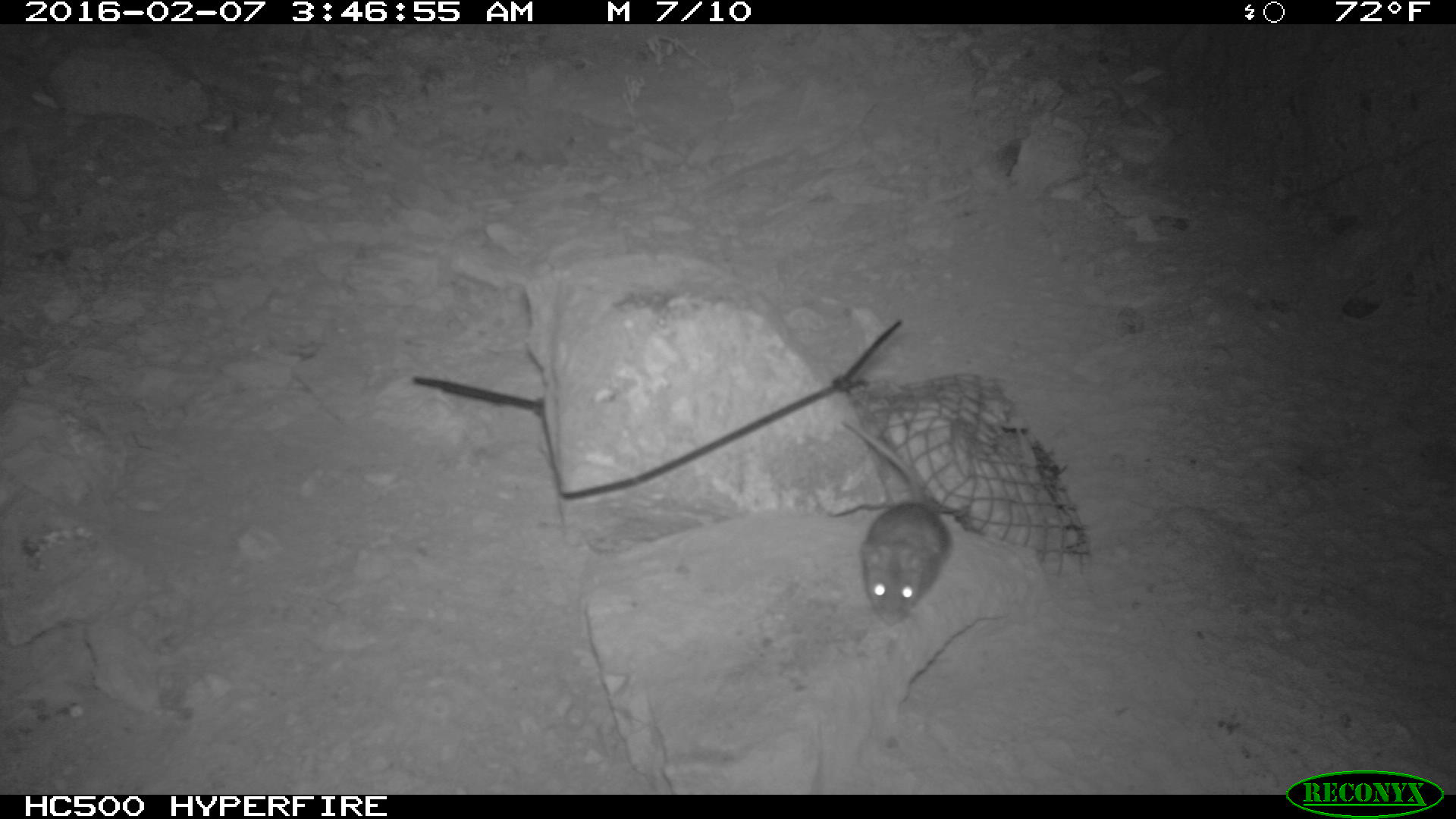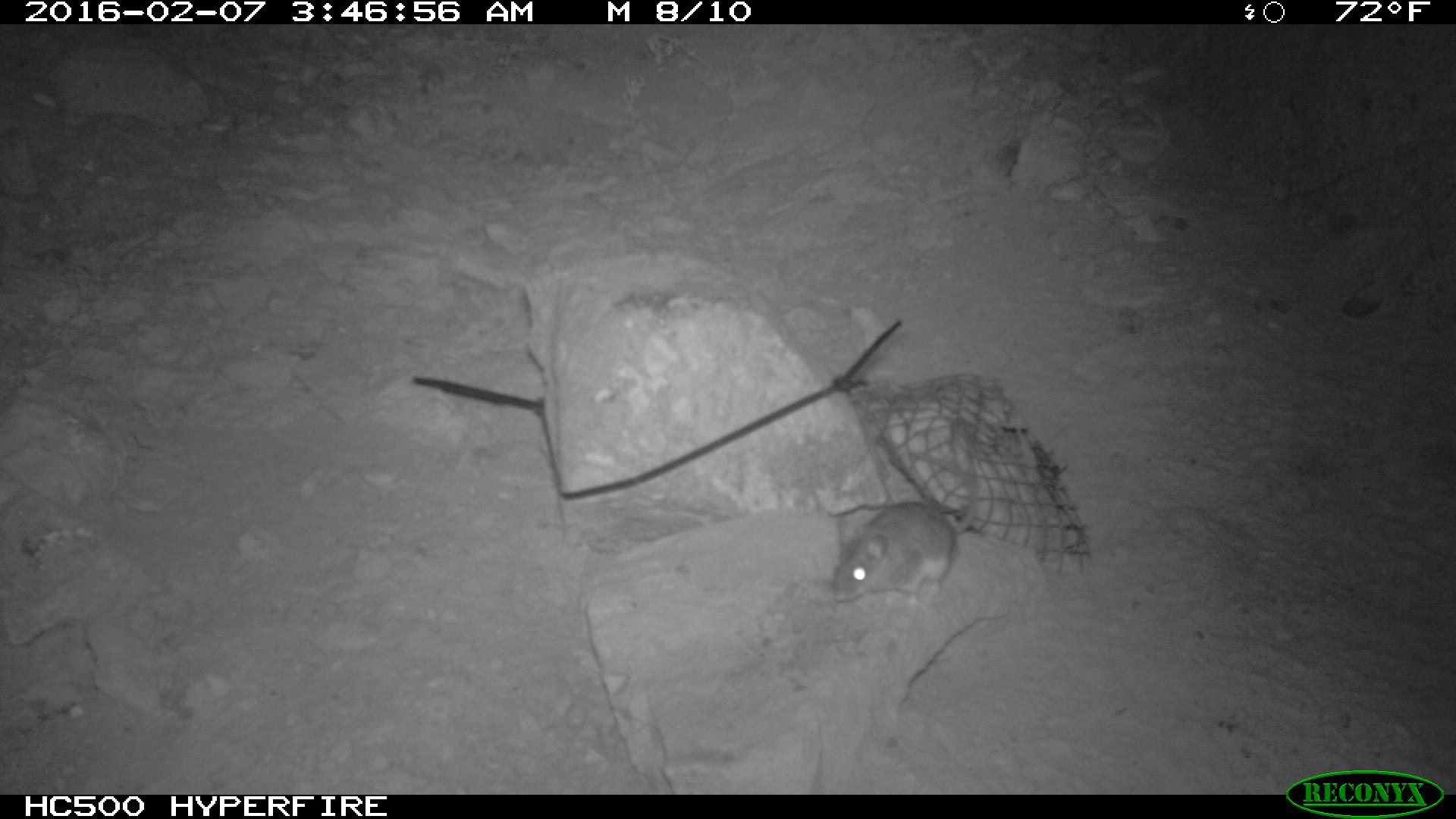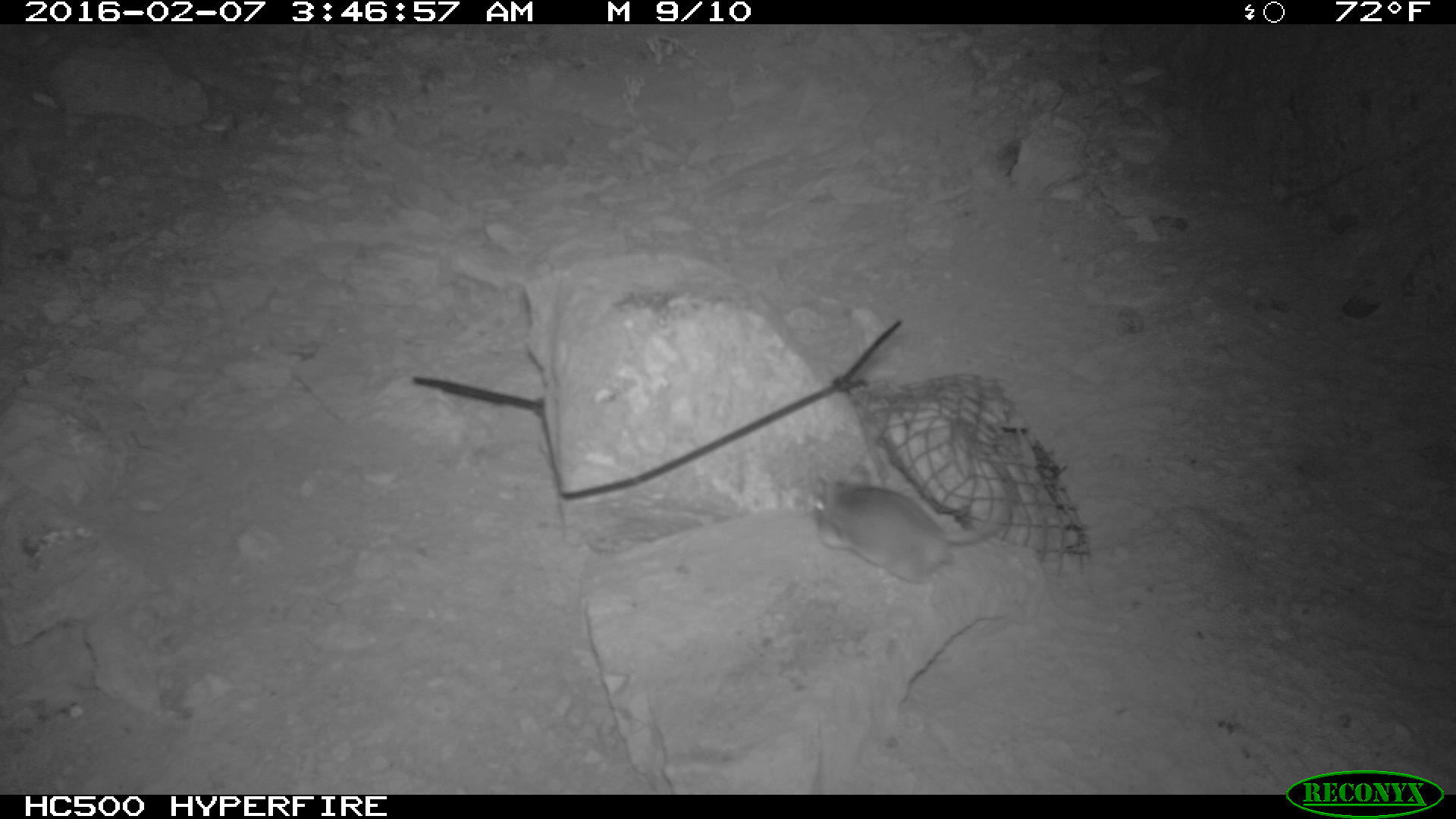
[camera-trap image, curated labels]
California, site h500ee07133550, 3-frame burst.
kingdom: Animalia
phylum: Chordata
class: Mammalia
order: Rodentia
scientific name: Rodentia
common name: rodent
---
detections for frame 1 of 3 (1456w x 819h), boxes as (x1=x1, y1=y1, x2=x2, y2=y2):
rodent: (x1=840, y1=416, x2=955, y2=625)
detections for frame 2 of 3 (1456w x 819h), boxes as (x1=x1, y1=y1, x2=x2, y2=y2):
rodent: (x1=829, y1=447, x2=978, y2=608)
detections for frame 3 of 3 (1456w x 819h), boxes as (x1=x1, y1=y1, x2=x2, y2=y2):
rodent: (x1=811, y1=462, x2=1013, y2=585)